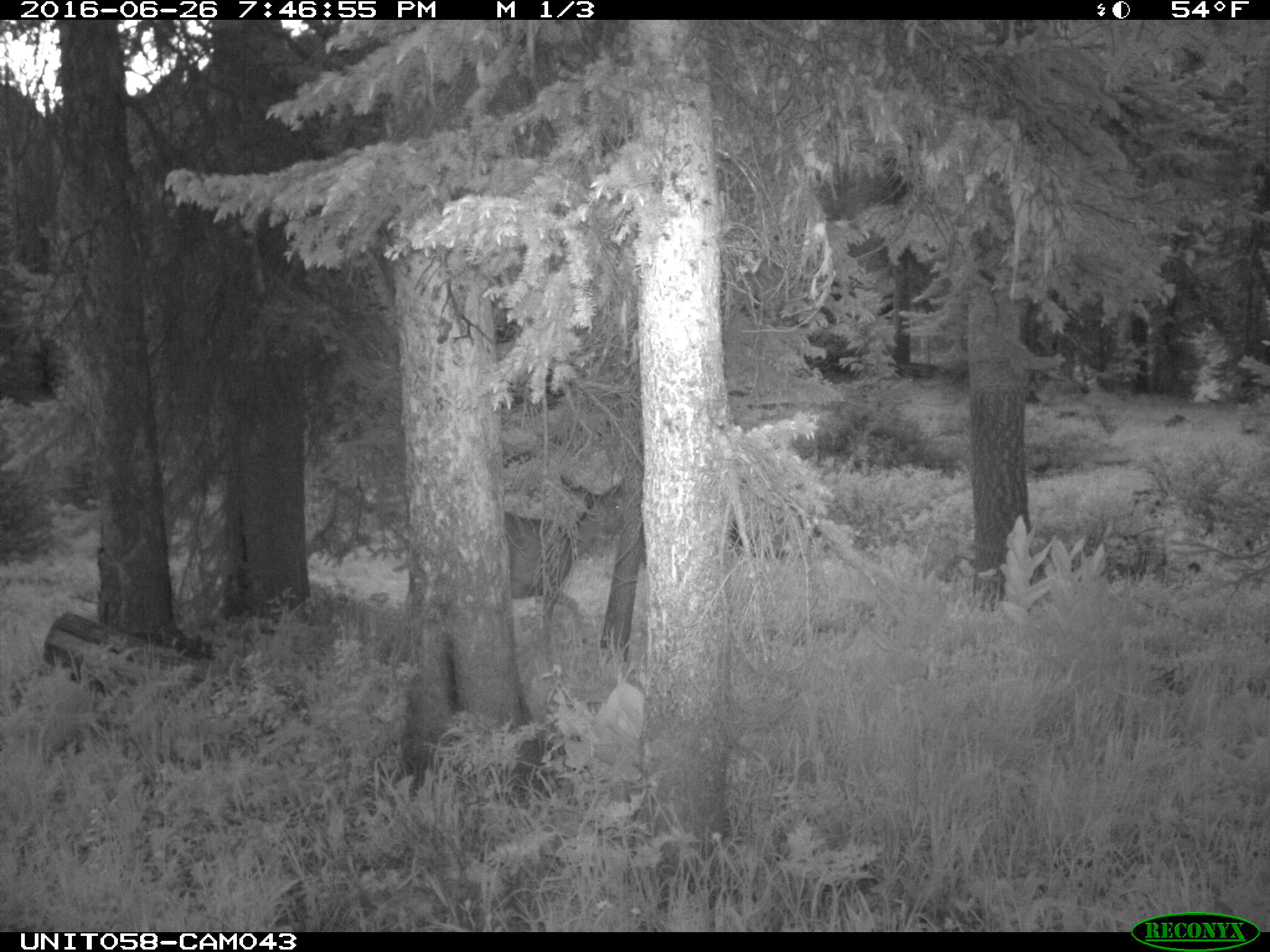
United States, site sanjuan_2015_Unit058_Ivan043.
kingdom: Animalia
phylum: Chordata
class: Mammalia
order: Artiodactyla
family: Cervidae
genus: Odocoileus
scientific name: Odocoileus hemionus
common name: mule deer